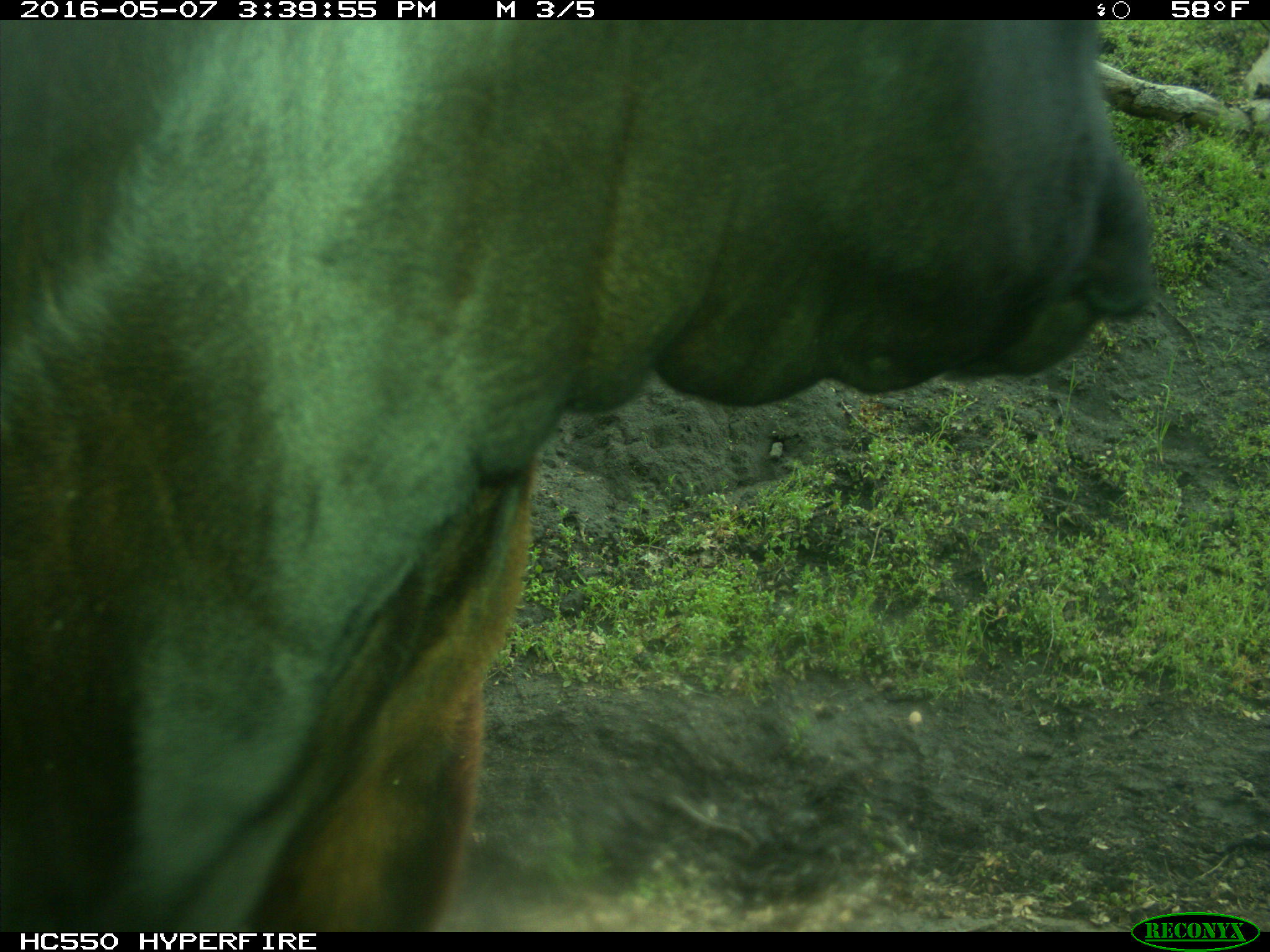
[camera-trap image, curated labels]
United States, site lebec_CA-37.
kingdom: Animalia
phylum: Chordata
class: Mammalia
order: Artiodactyla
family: Bovidae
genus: Bos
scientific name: Bos taurus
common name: domestic cow